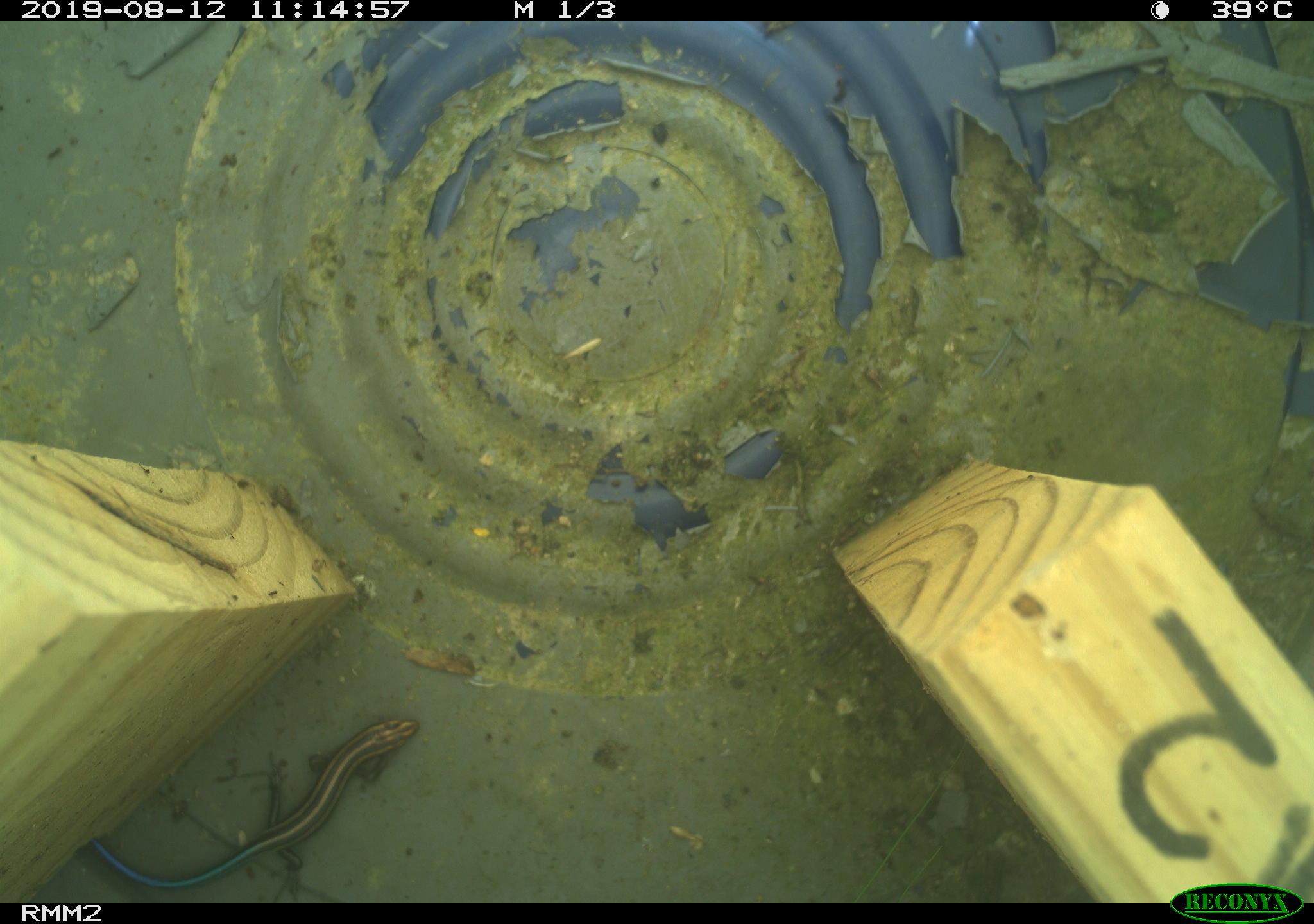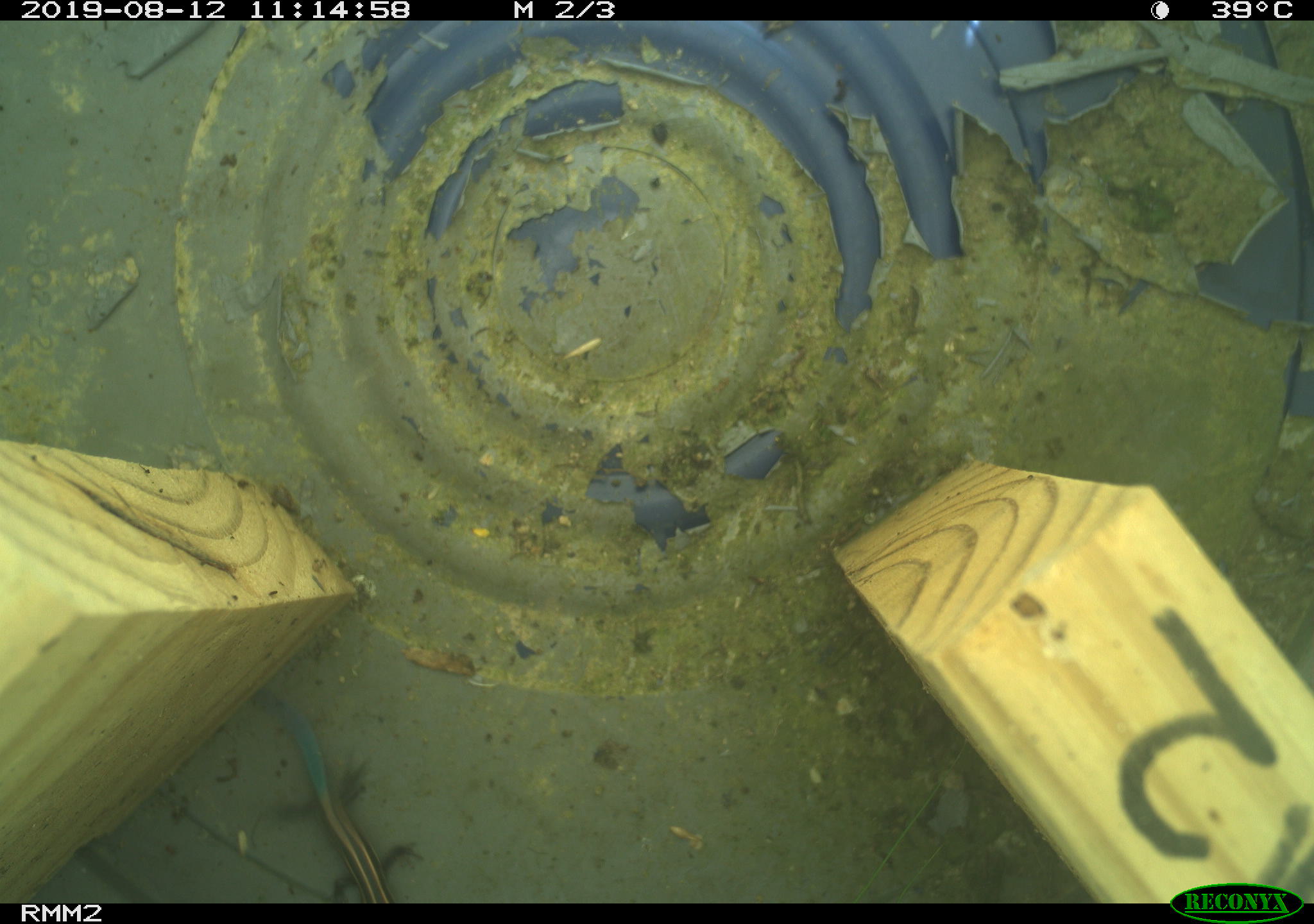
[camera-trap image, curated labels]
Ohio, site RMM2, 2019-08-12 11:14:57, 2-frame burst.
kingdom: Animalia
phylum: Chordata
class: Reptilia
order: Squamata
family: Scincidae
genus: Plestiodon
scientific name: Plestiodon fasciatus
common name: common five-lined skink